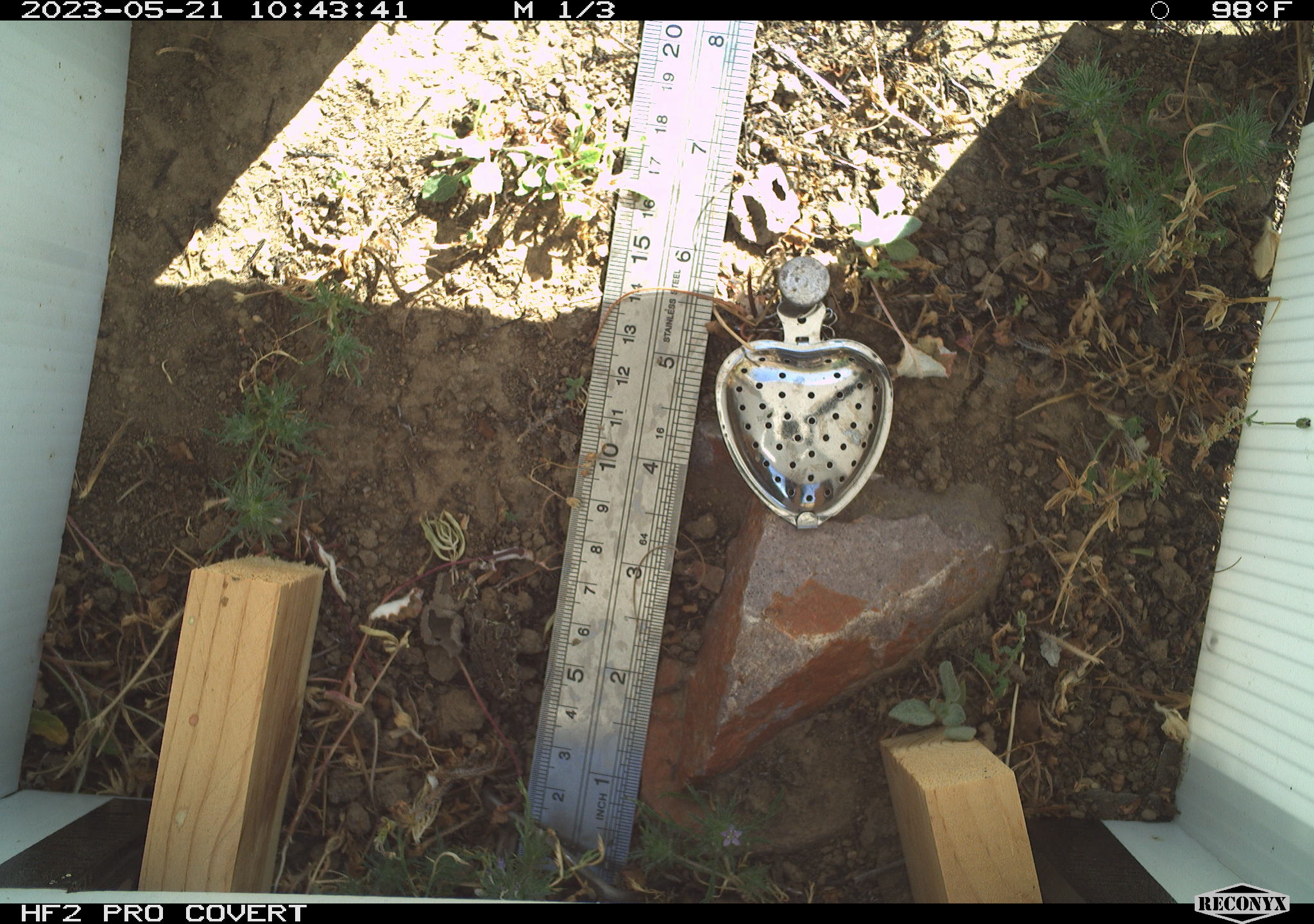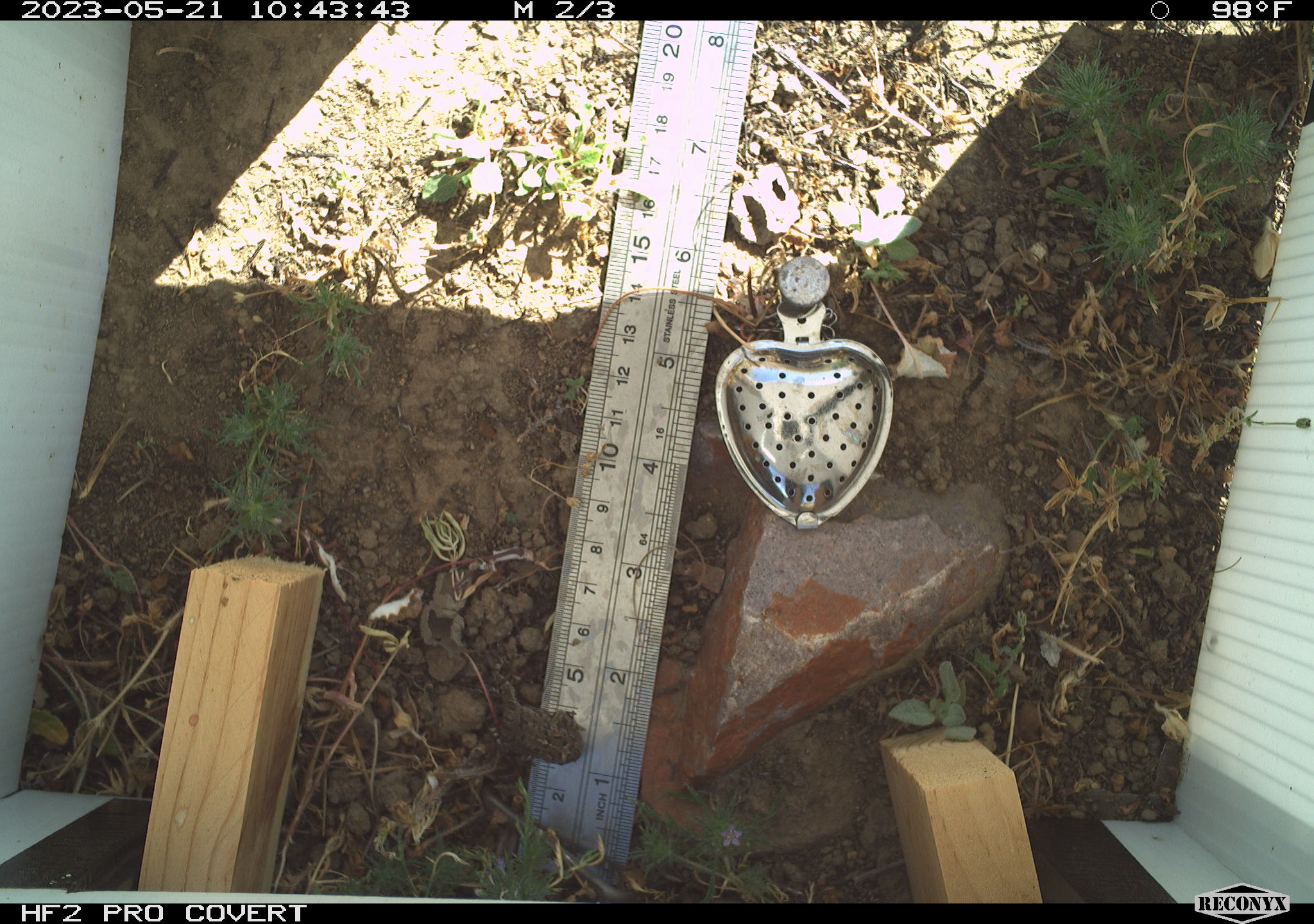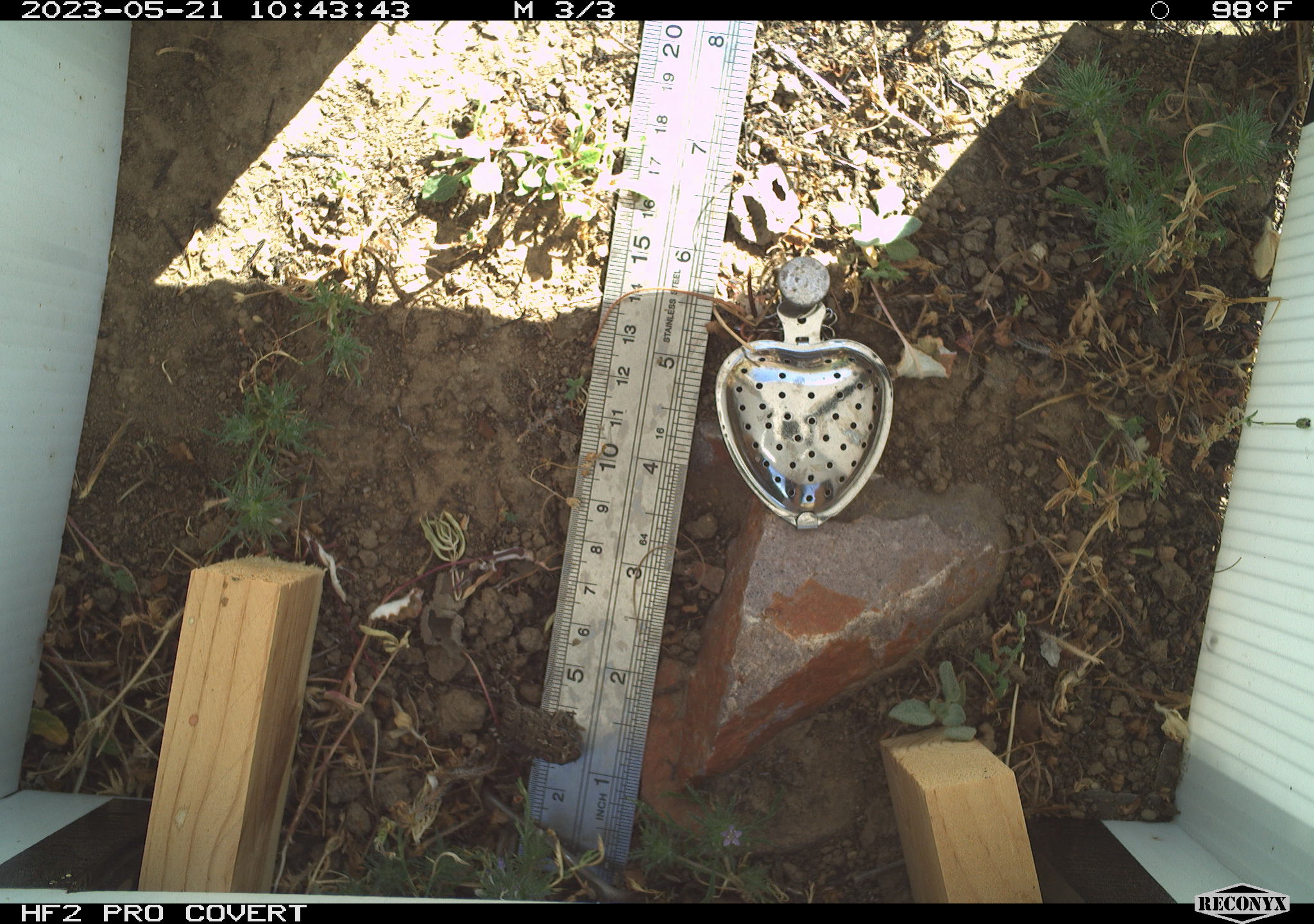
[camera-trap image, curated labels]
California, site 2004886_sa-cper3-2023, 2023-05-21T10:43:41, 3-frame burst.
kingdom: Animalia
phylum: Chordata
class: Amphibia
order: Anura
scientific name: Anura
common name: frogs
Frogs (Anura).